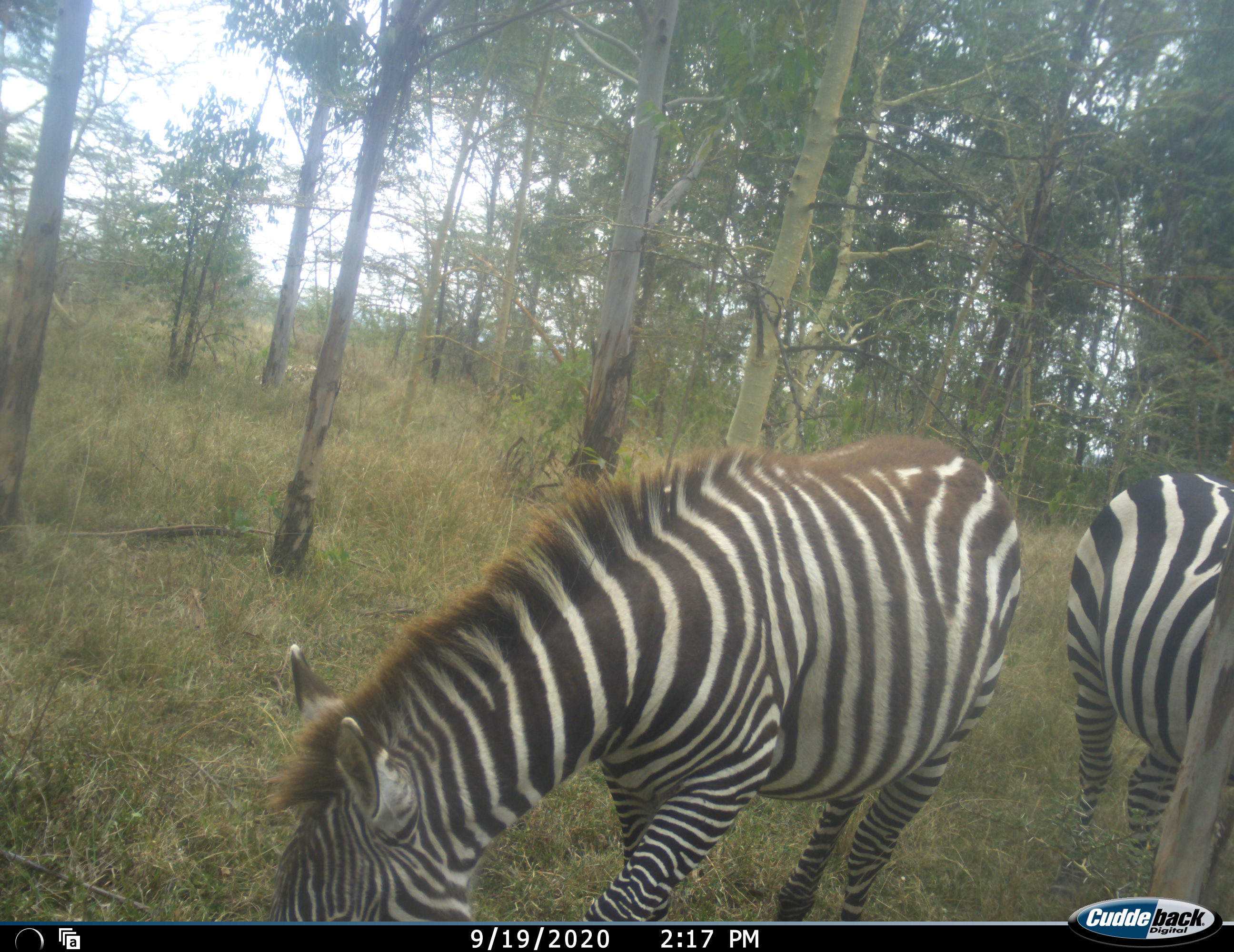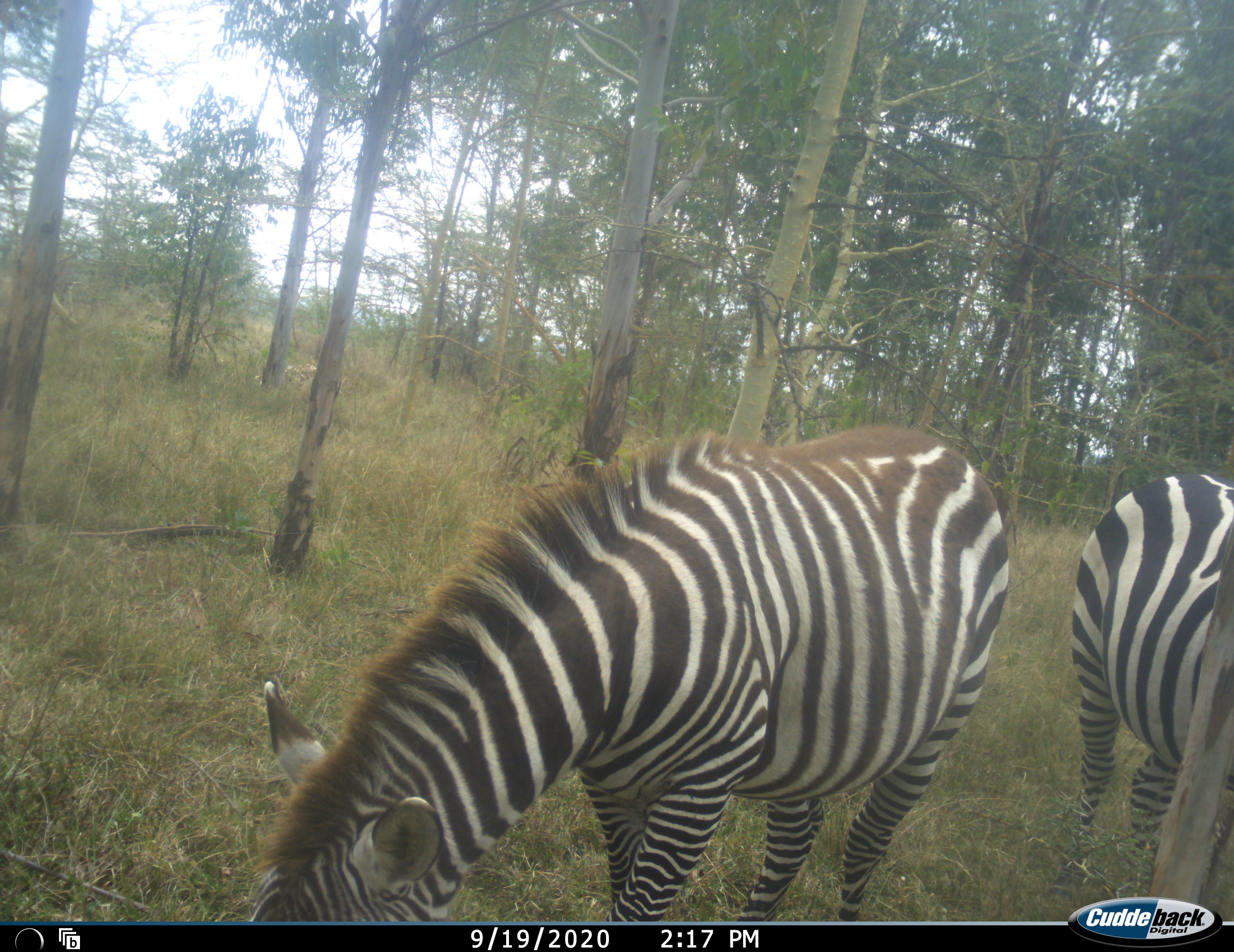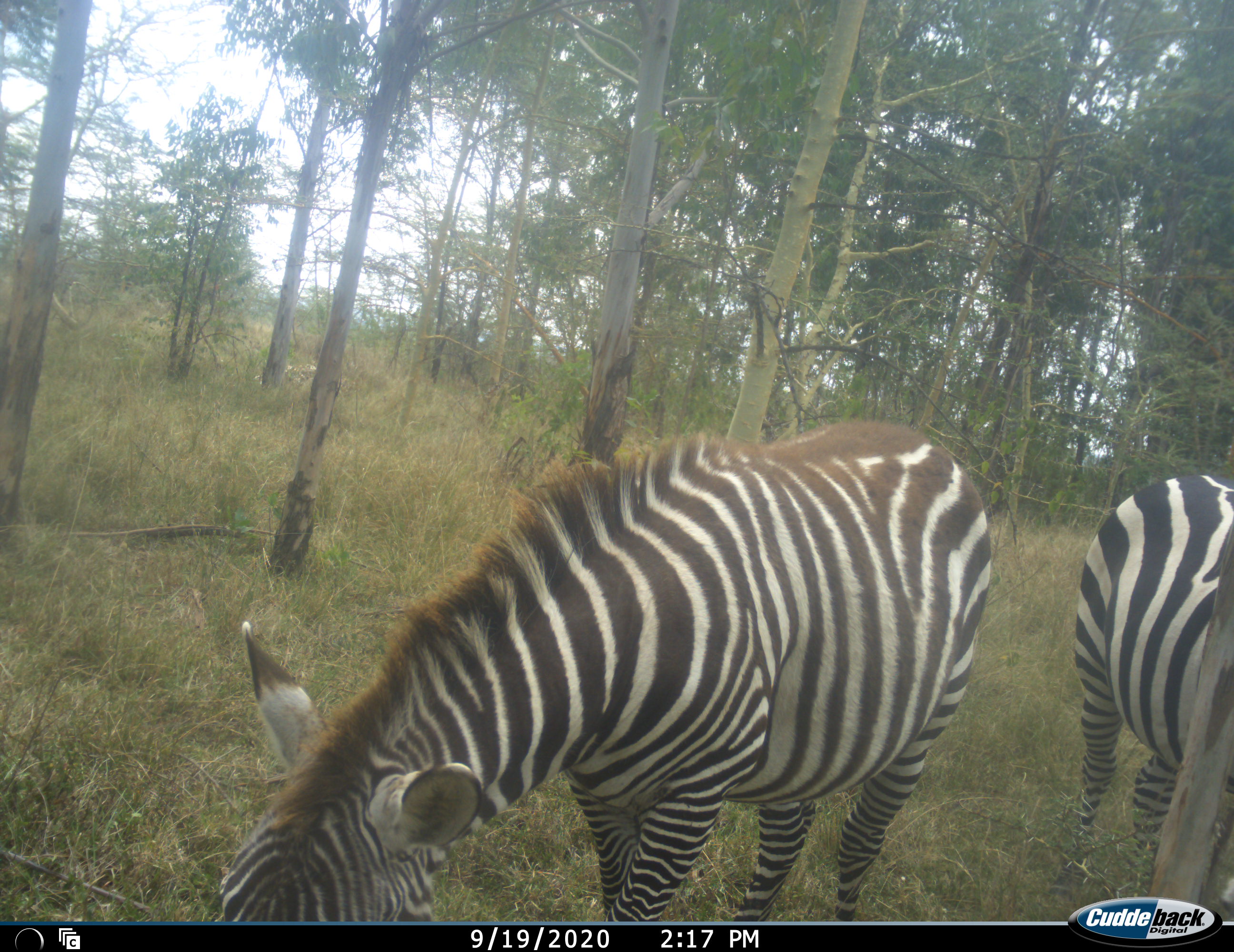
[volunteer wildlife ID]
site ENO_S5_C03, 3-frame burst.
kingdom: Animalia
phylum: Chordata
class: Mammalia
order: Perissodactyla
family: Equidae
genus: Equus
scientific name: Equus quagga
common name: plains zebra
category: zebraplains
Zebraplains (plains zebra) (Equus quagga), count 2. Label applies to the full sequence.